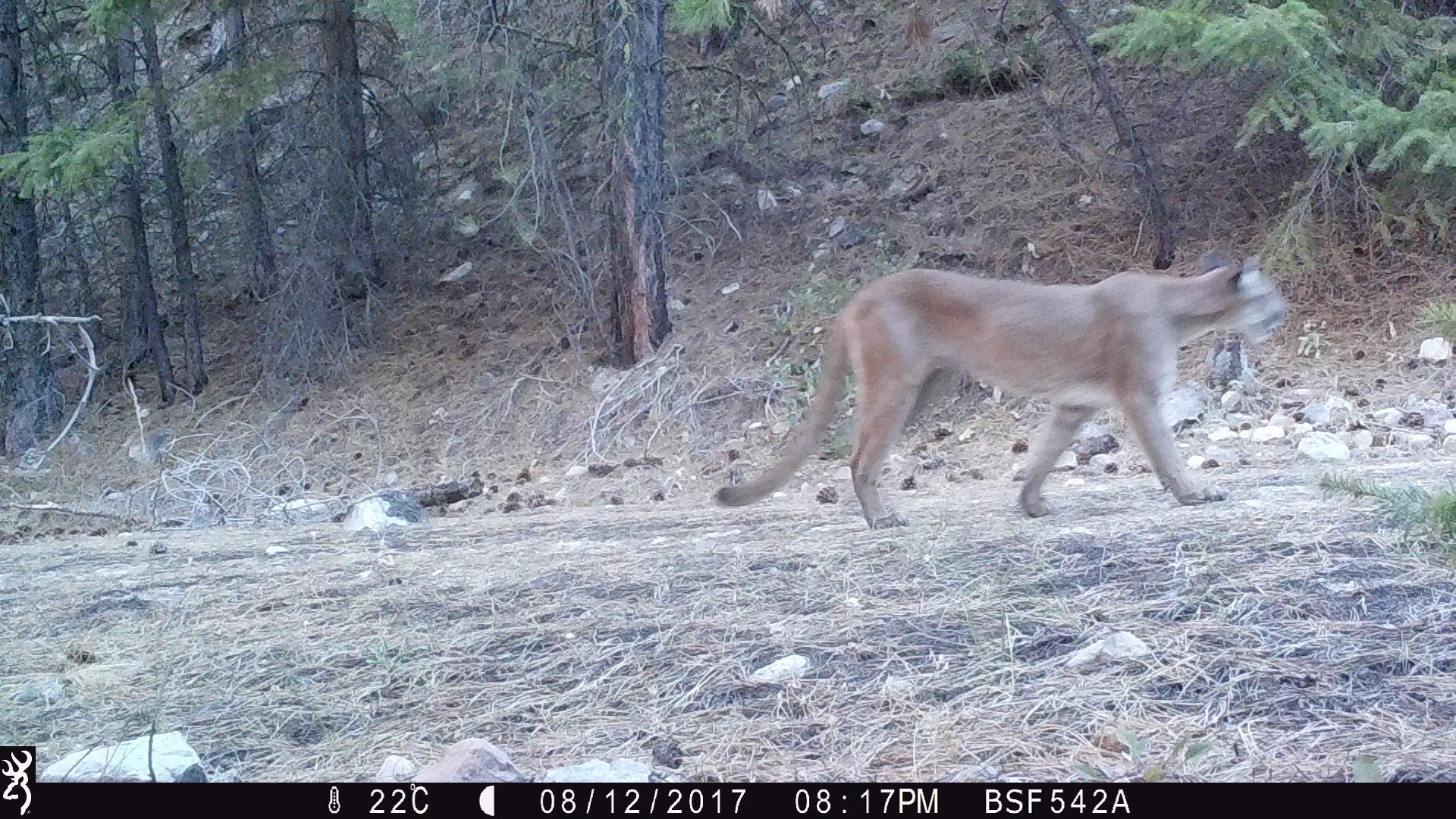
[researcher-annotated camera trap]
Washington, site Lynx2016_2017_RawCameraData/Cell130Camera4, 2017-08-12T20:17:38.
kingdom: Animalia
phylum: Chordata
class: Mammalia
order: Carnivora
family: Felidae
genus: Puma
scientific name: Puma concolor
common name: mountain lion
Puma concolor (mountain lion). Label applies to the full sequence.